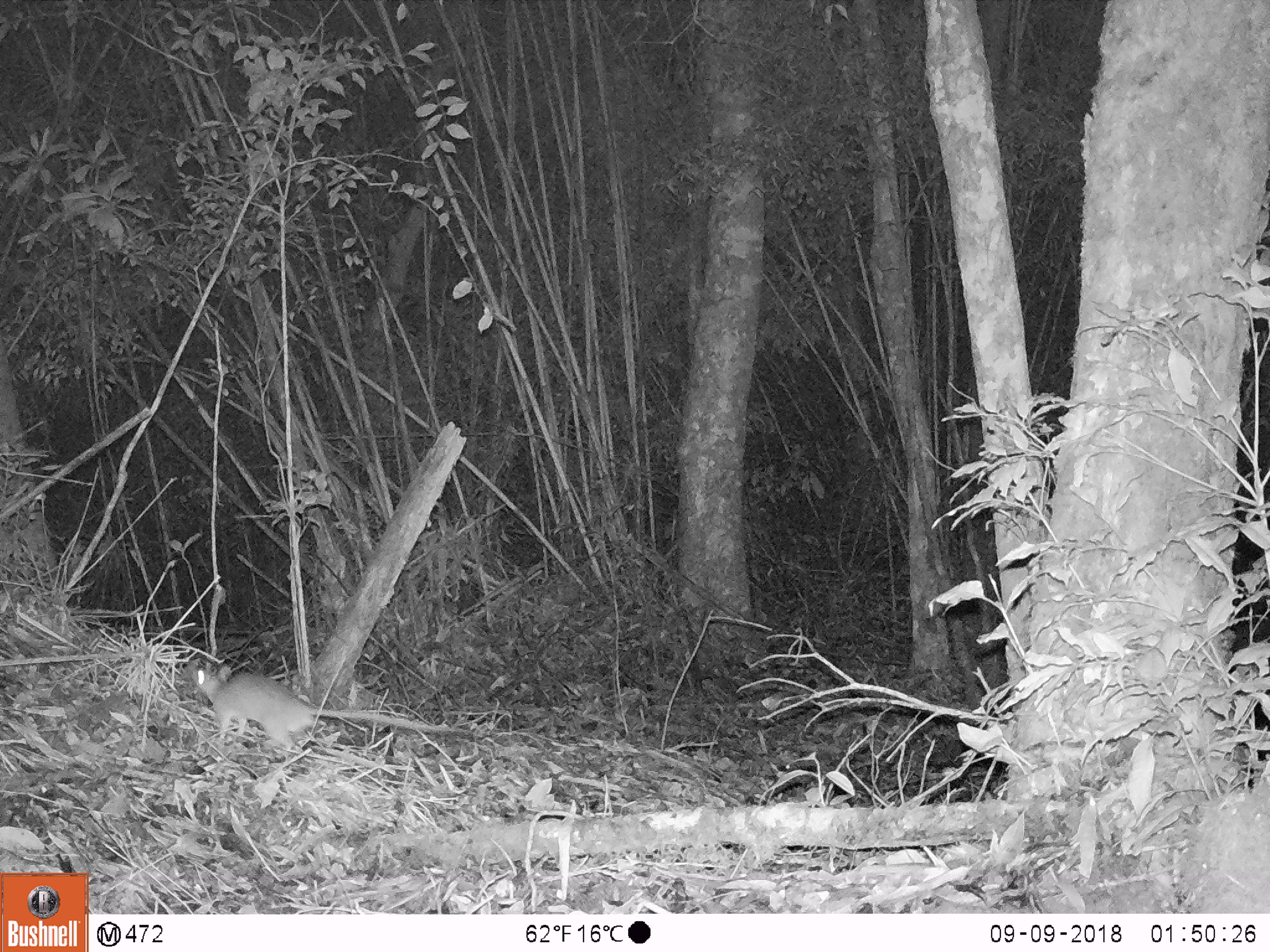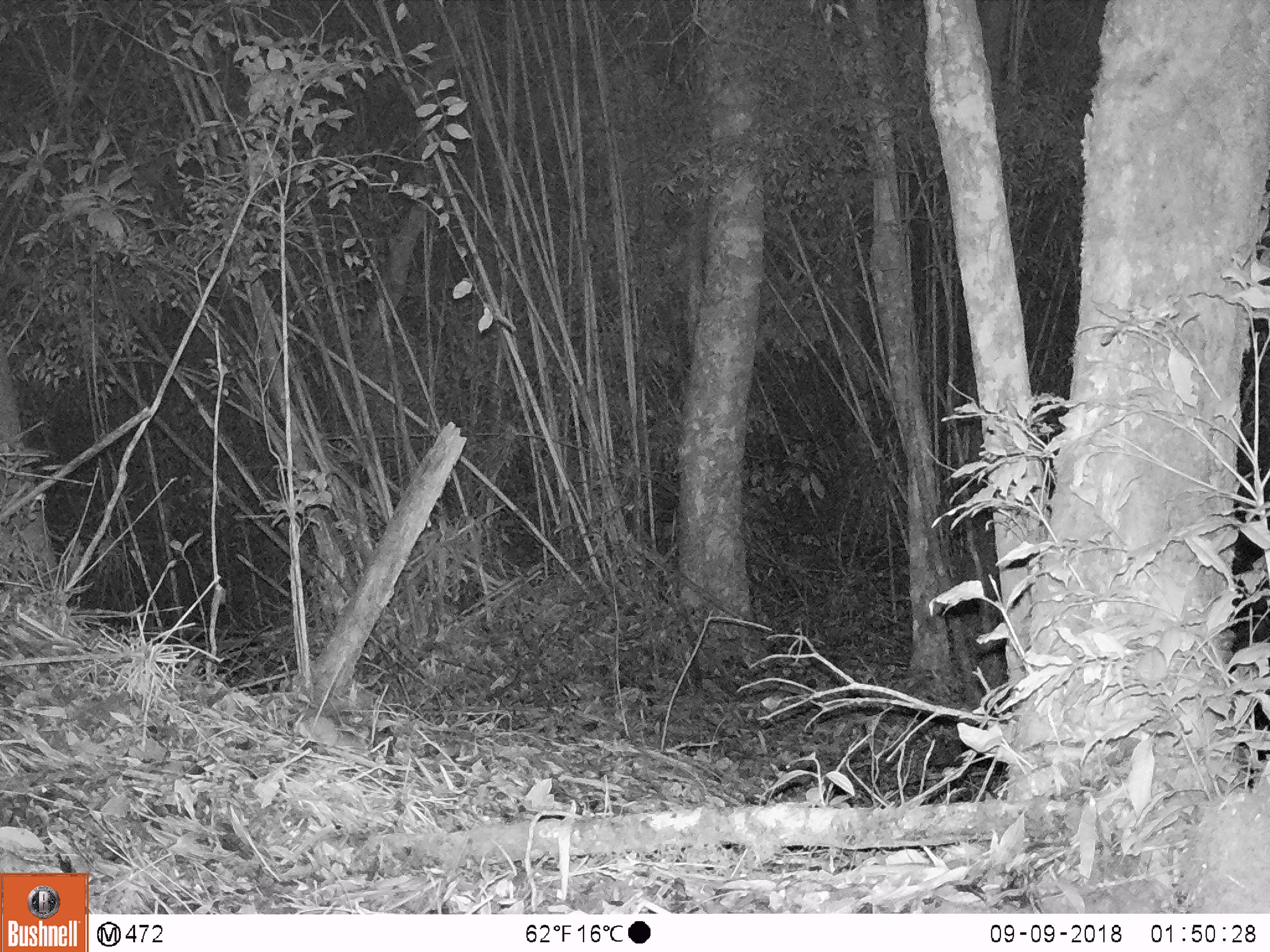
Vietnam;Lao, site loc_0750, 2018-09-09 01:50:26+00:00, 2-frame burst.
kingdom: Animalia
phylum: Chordata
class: Mammalia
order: Rodentia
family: Muridae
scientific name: Muridae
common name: old-world mice and rats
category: unidentified murid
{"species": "unidentified murid (old-world mice and rats) (Muridae)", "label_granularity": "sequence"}